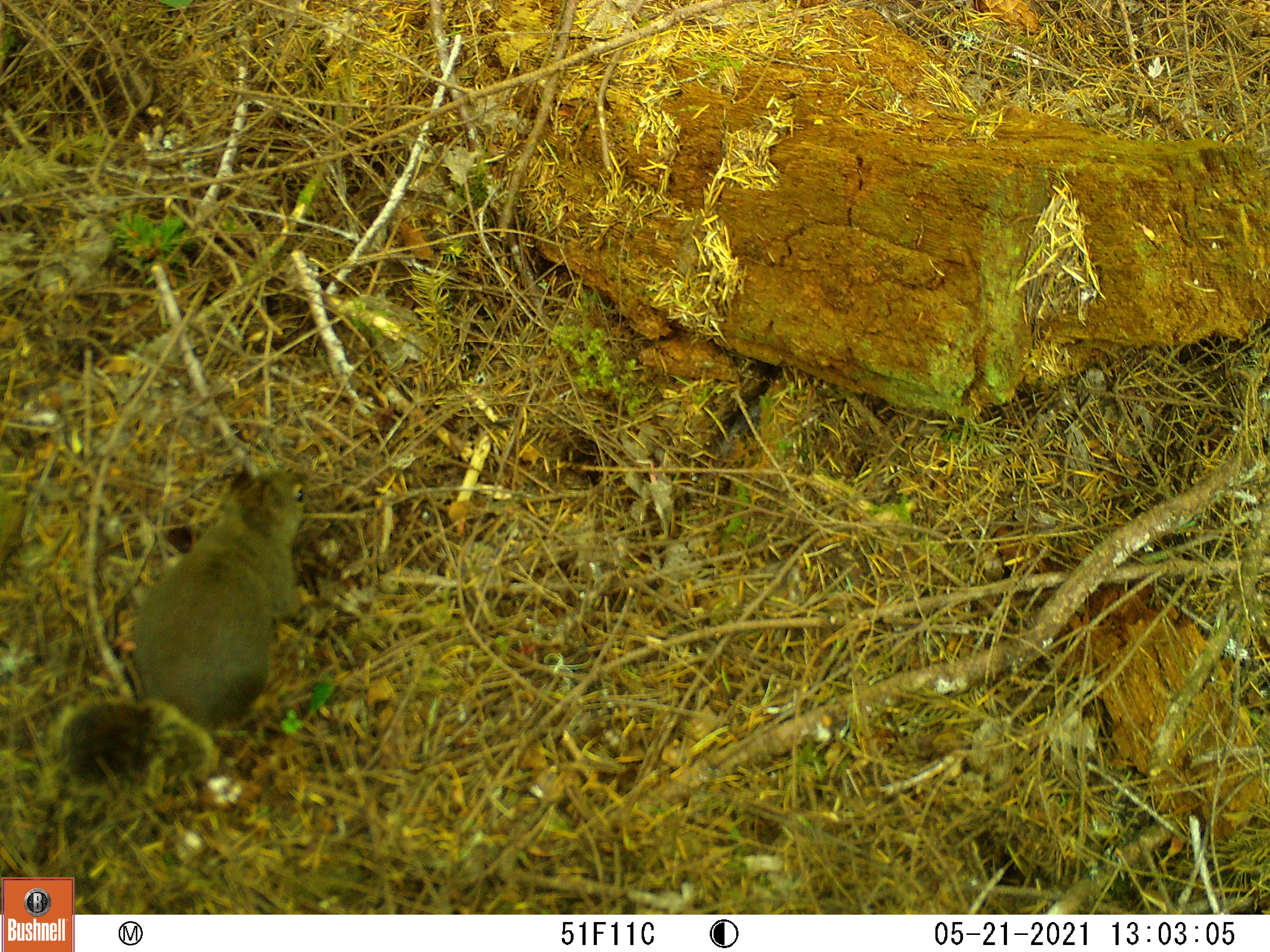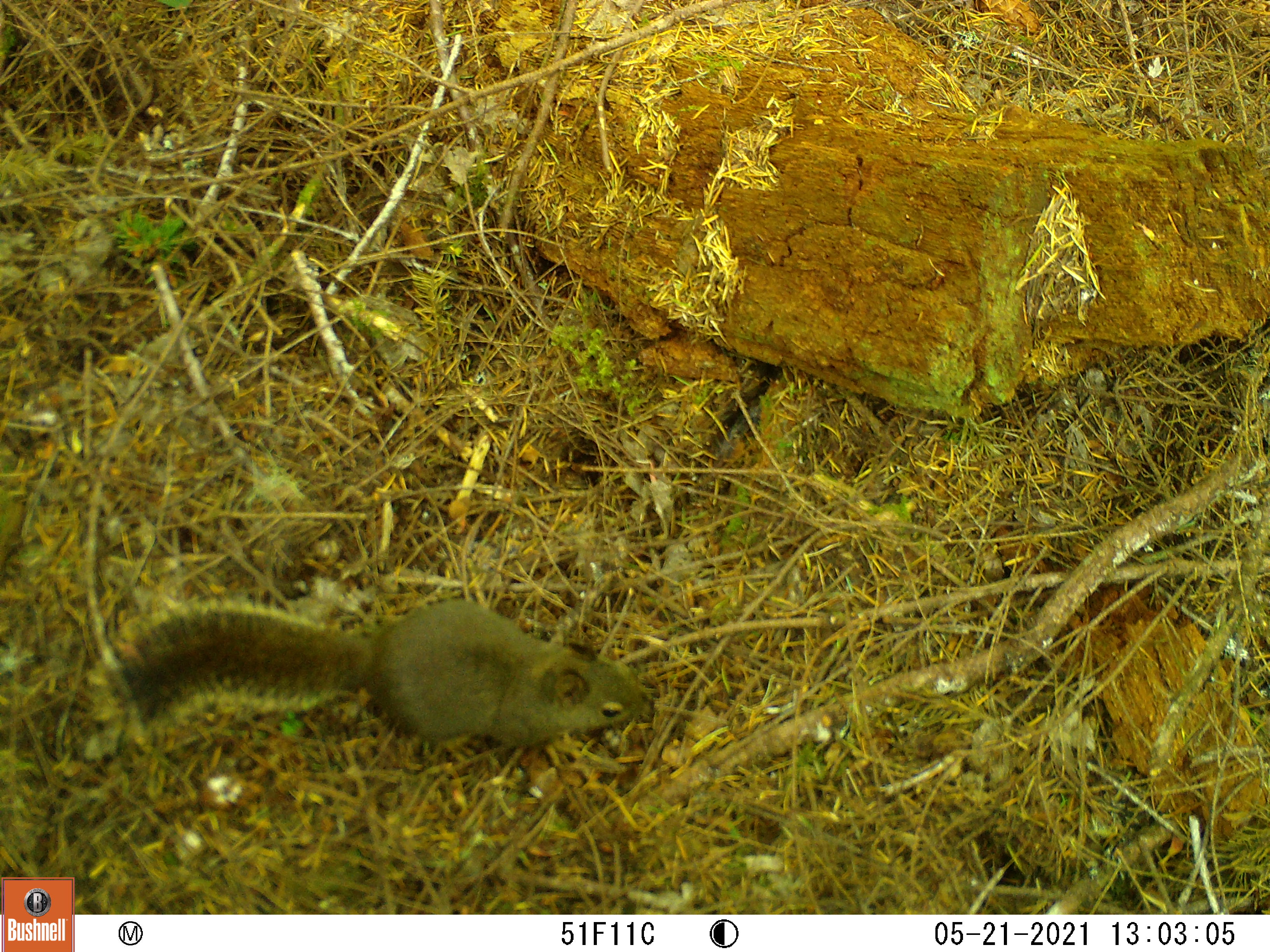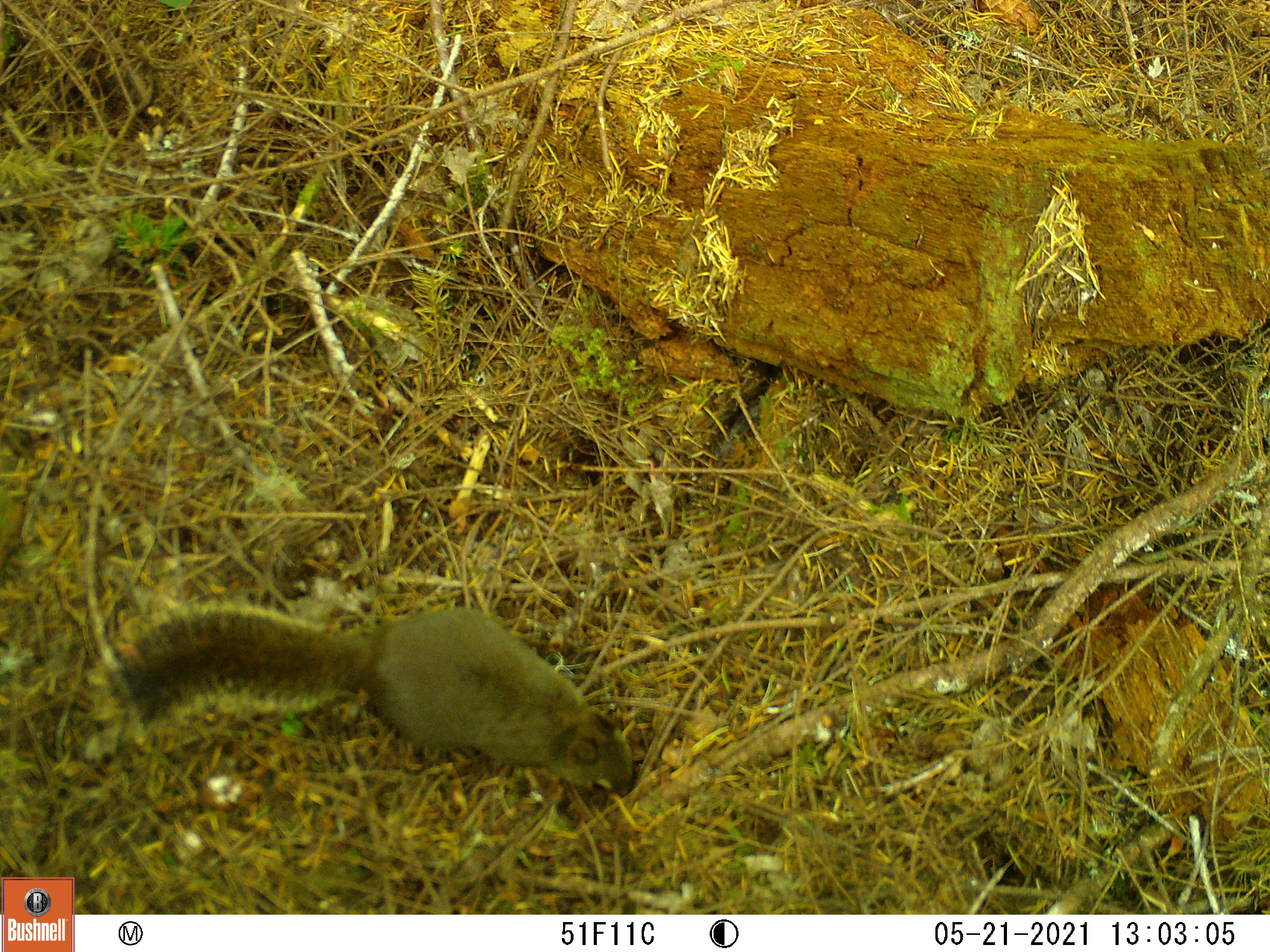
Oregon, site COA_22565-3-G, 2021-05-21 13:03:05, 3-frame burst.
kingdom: Animalia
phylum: Chordata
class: Mammalia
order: Rodentia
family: Sciuridae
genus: Tamiasciurus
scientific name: Tamiasciurus douglasii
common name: douglas squirrel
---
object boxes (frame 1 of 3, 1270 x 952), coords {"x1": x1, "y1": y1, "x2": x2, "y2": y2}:
douglas squirrel: {"x1": 57, "y1": 466, "x2": 316, "y2": 795}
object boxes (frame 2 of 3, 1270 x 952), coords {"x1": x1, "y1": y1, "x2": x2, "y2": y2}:
douglas squirrel: {"x1": 70, "y1": 577, "x2": 655, "y2": 778}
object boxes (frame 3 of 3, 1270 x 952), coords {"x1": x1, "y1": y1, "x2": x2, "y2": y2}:
douglas squirrel: {"x1": 81, "y1": 587, "x2": 656, "y2": 810}